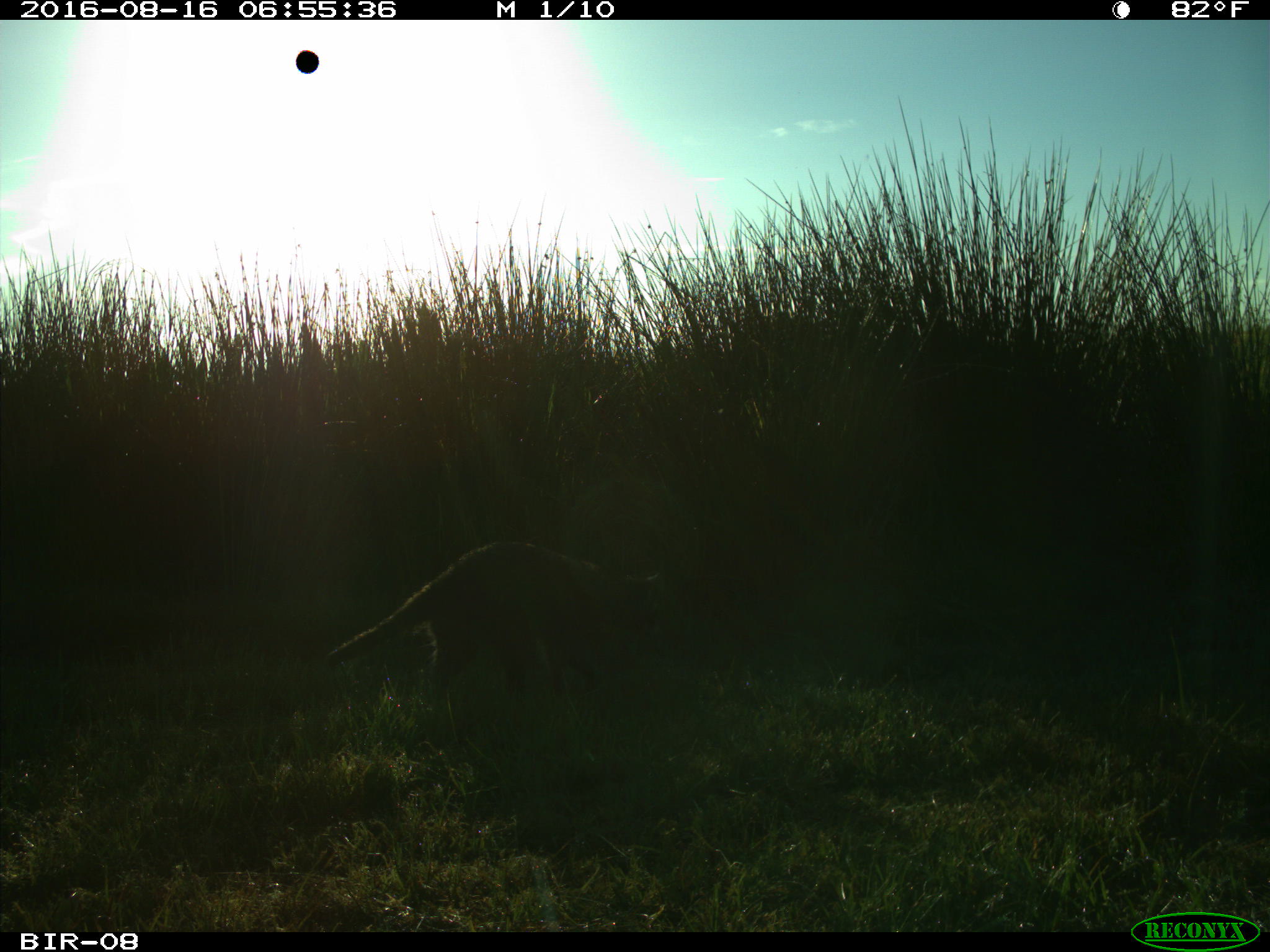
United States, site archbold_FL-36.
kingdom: Animalia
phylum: Chordata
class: Mammalia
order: Carnivora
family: Procyonidae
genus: Procyon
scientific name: Procyon lotor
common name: common raccoon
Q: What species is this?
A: Procyon lotor (common raccoon).